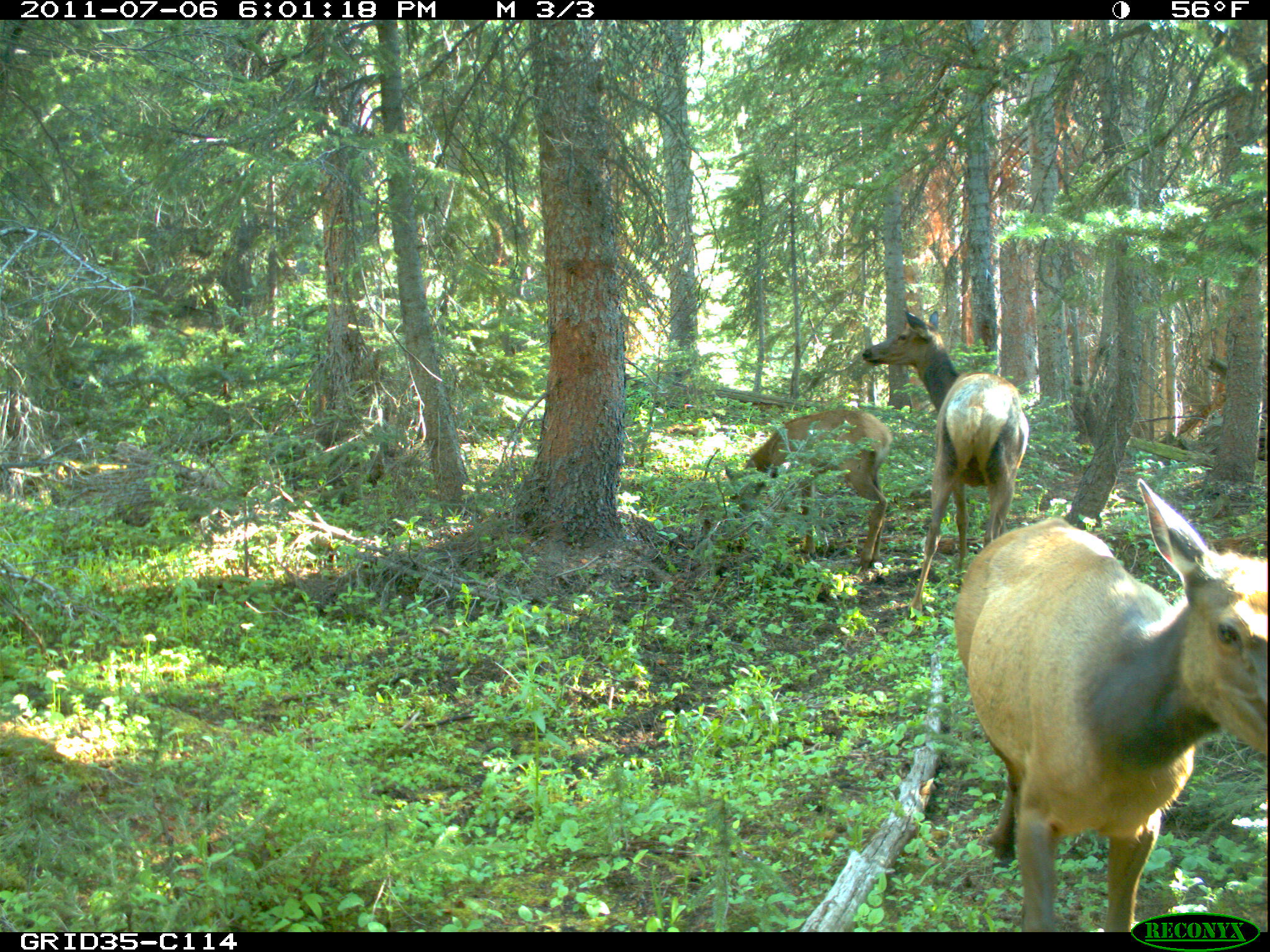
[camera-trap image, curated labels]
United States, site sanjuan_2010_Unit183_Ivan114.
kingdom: Animalia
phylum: Chordata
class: Mammalia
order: Artiodactyla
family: Cervidae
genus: Cervus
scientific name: Cervus elaphus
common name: red deer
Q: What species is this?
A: Cervus elaphus (red deer).